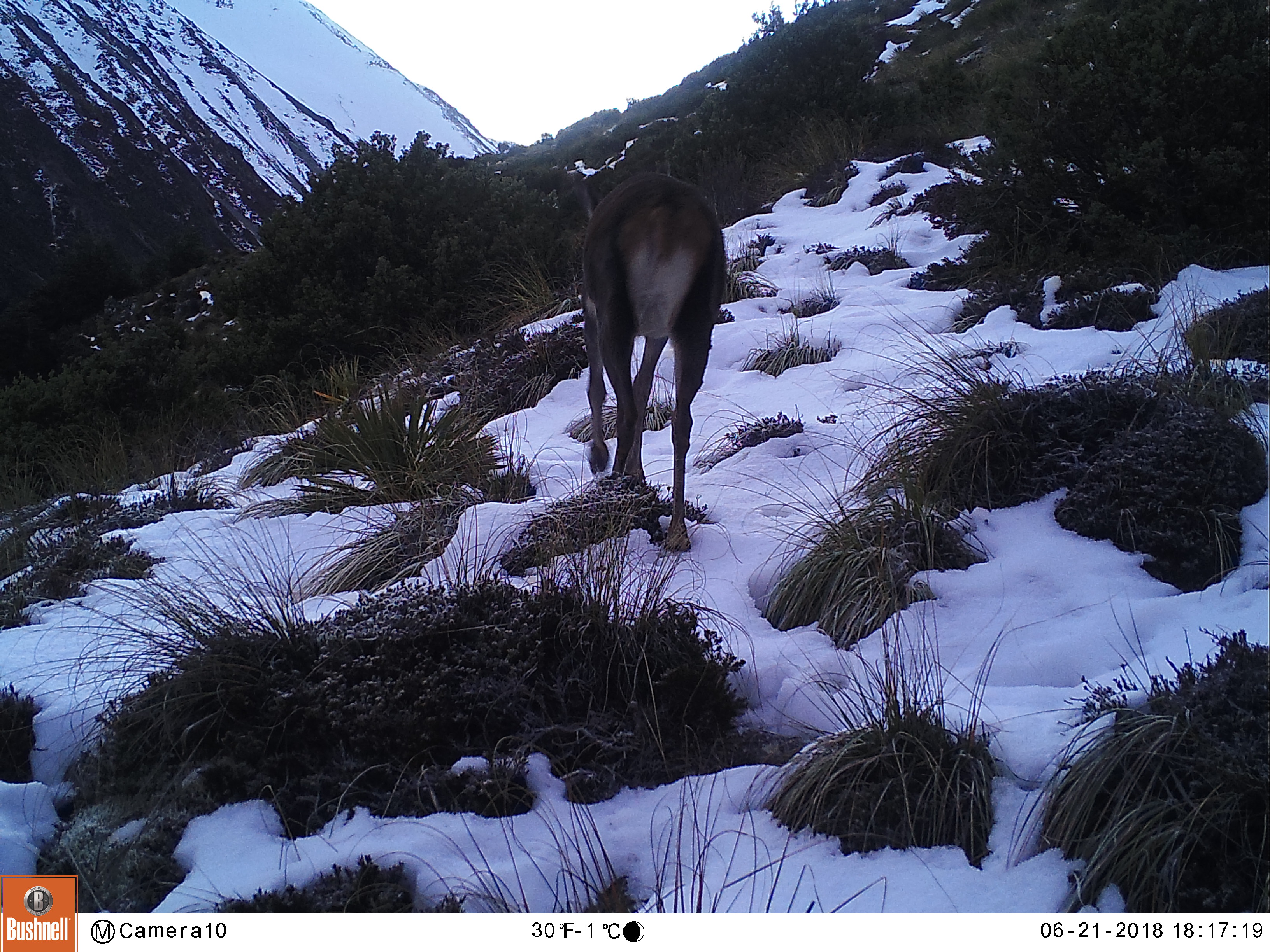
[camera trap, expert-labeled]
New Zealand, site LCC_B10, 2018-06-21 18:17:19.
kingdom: Animalia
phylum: Chordata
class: Mammalia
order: Artiodactyla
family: Cervidae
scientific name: Cervidae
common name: deer